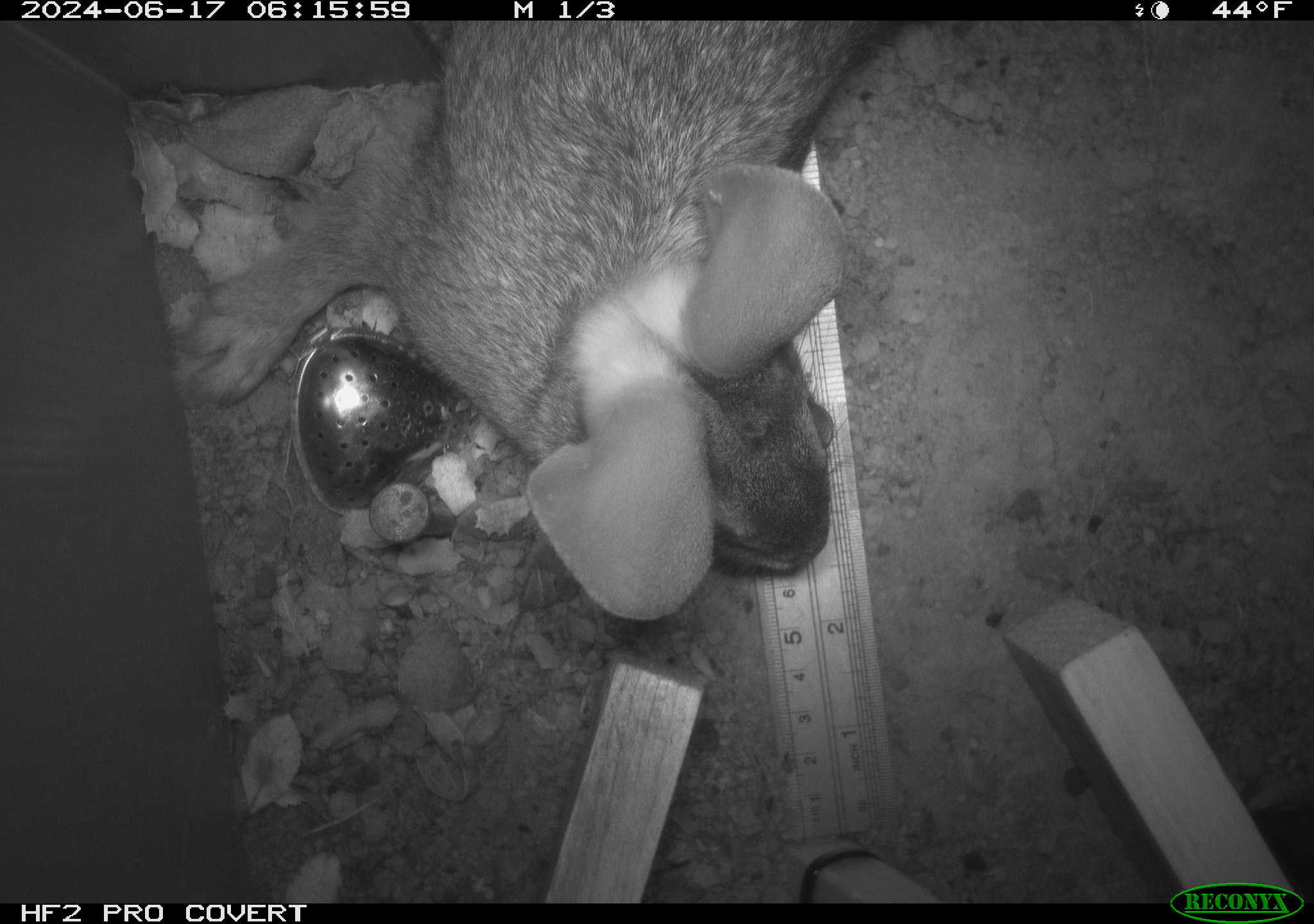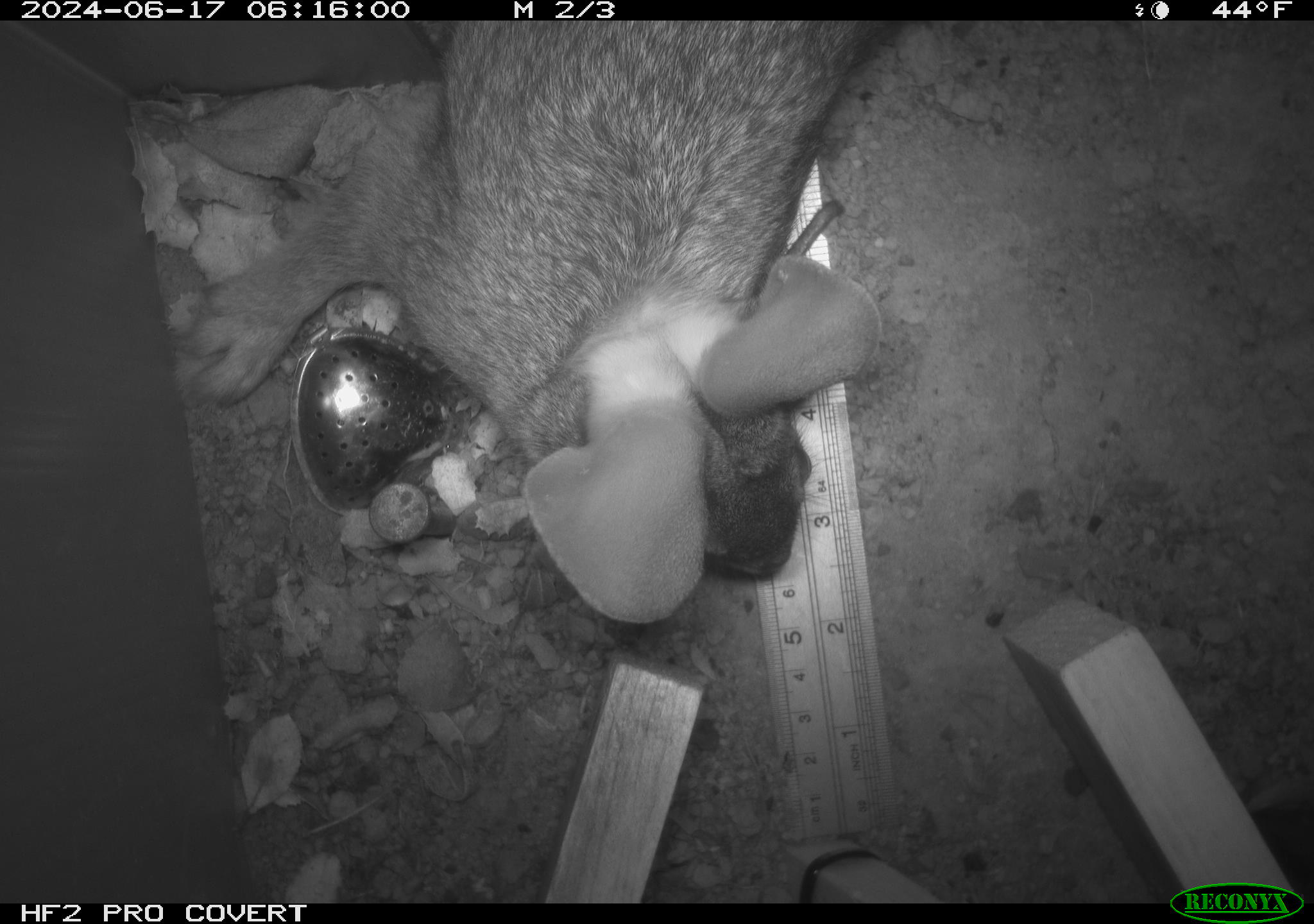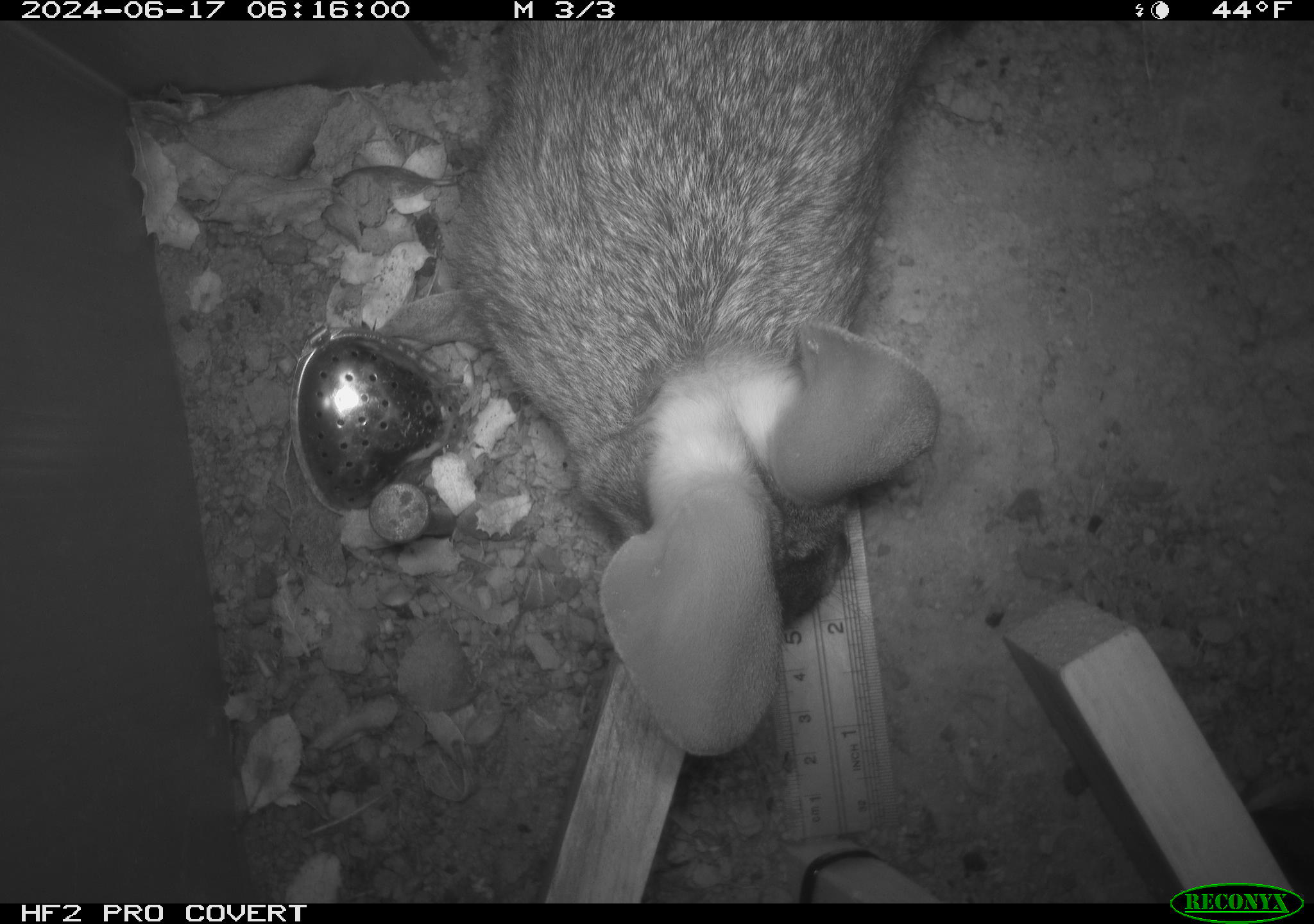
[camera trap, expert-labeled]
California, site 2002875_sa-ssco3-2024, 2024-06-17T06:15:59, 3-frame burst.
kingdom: Animalia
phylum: Chordata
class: Mammalia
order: Lagomorpha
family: Leporidae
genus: Sylvilagus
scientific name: Sylvilagus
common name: cottontail rabbits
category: sylvilagus species